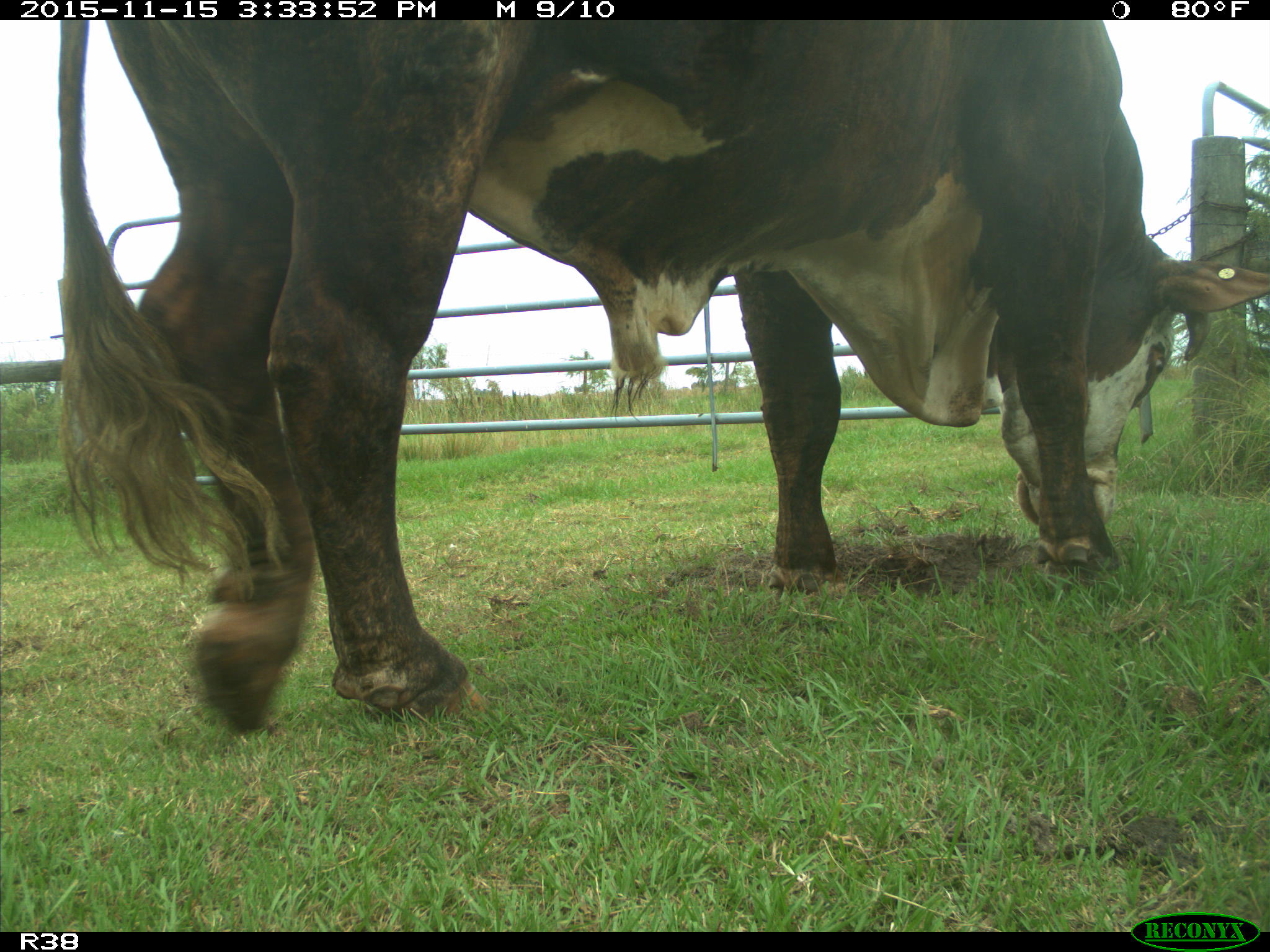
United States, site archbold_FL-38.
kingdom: Animalia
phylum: Chordata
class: Mammalia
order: Artiodactyla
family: Bovidae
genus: Bos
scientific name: Bos taurus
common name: domestic cow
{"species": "Bos taurus (domestic cow)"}